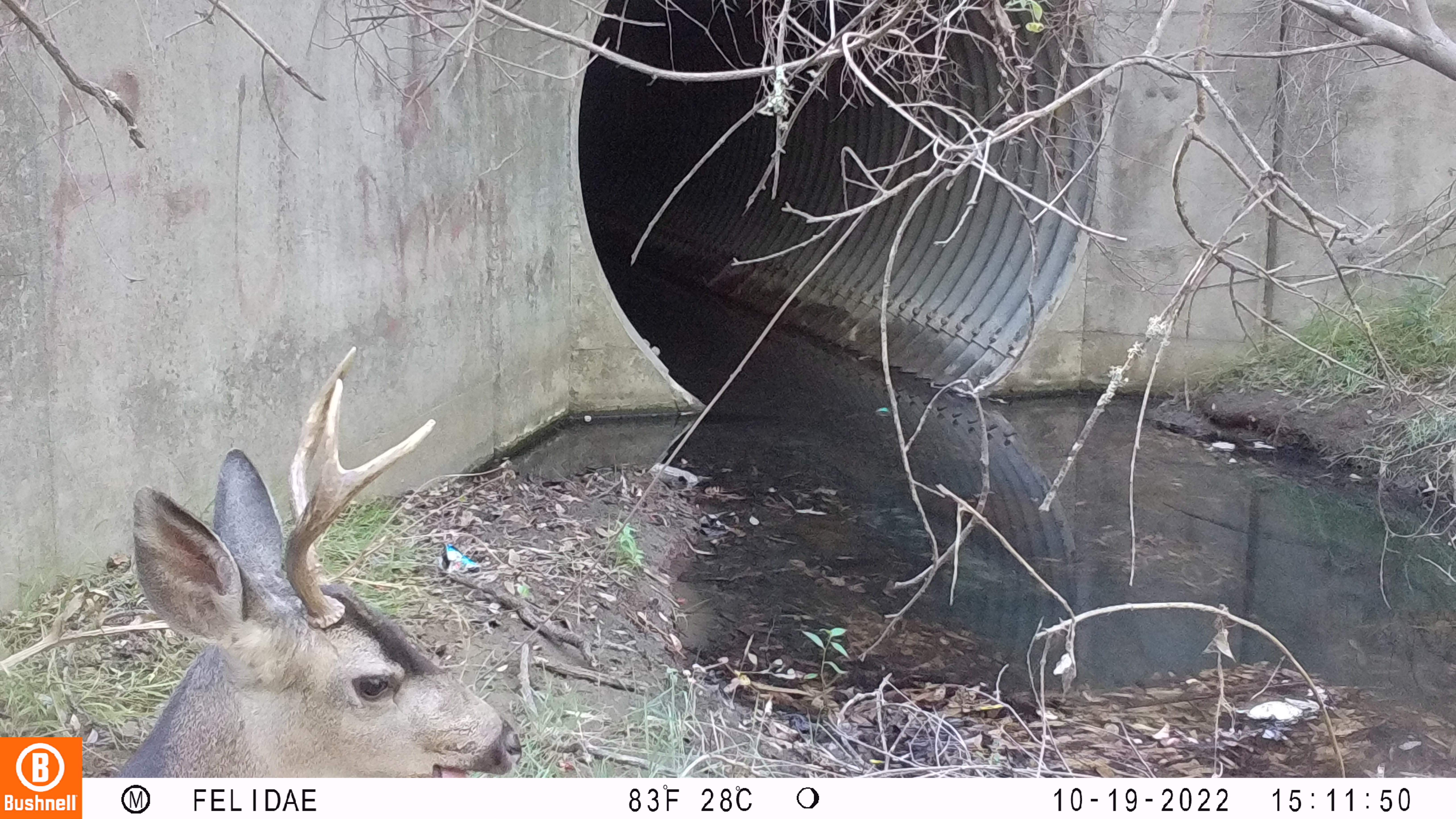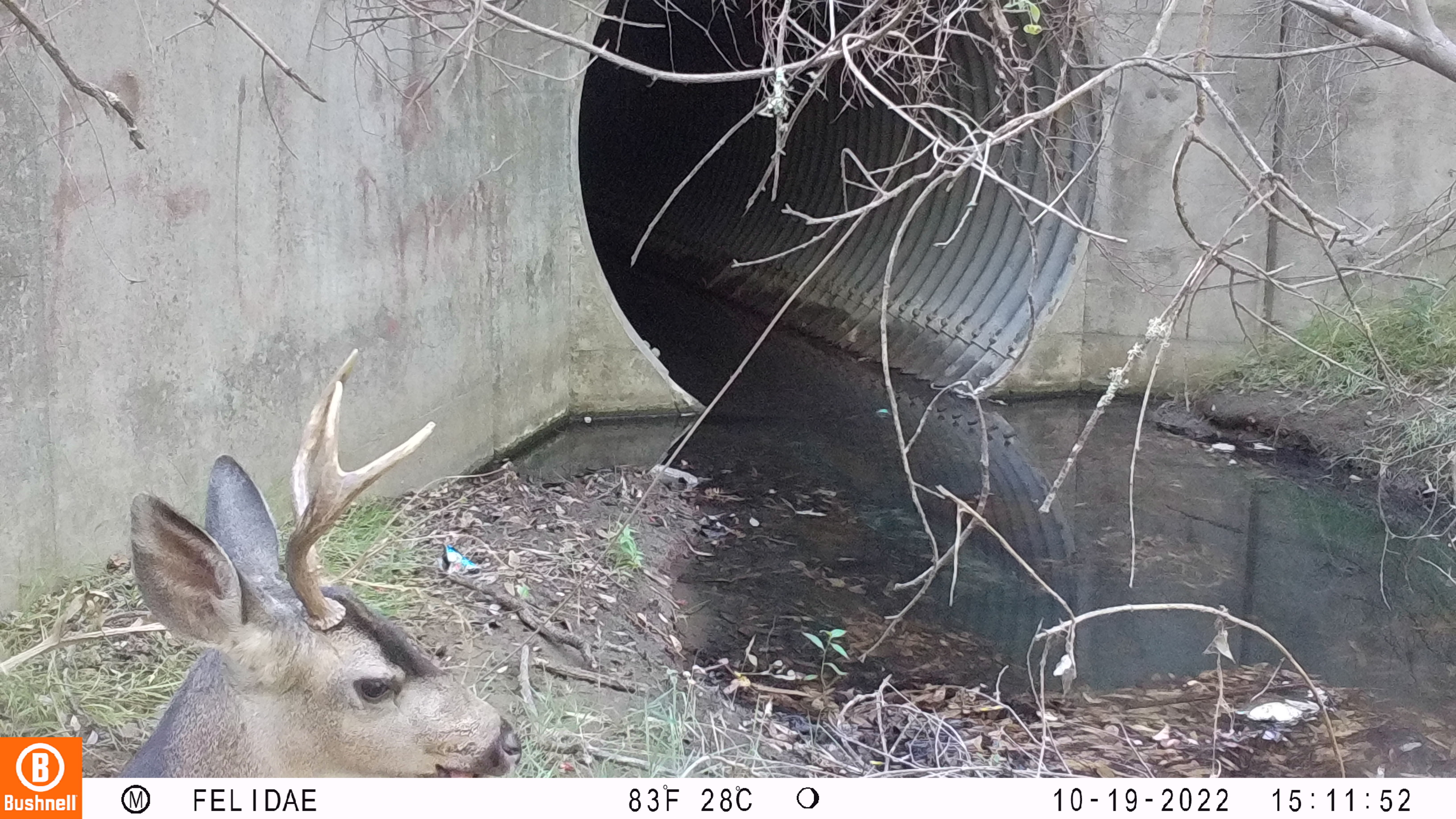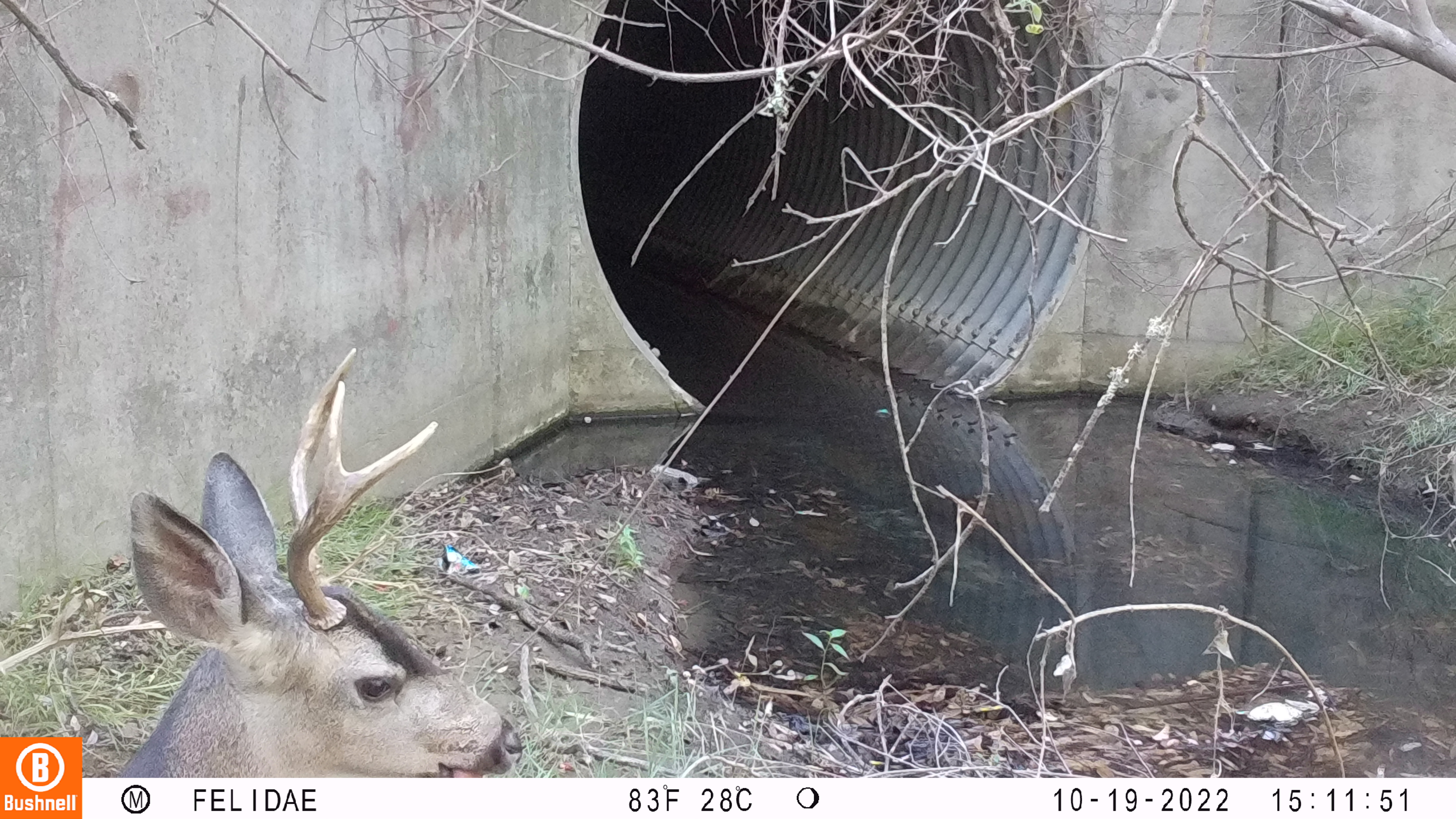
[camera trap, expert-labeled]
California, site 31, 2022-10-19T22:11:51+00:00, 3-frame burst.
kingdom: Animalia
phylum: Chordata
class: Mammalia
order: Artiodactyla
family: Cervidae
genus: Odocoileus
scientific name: Odocoileus hemionus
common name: mule deer